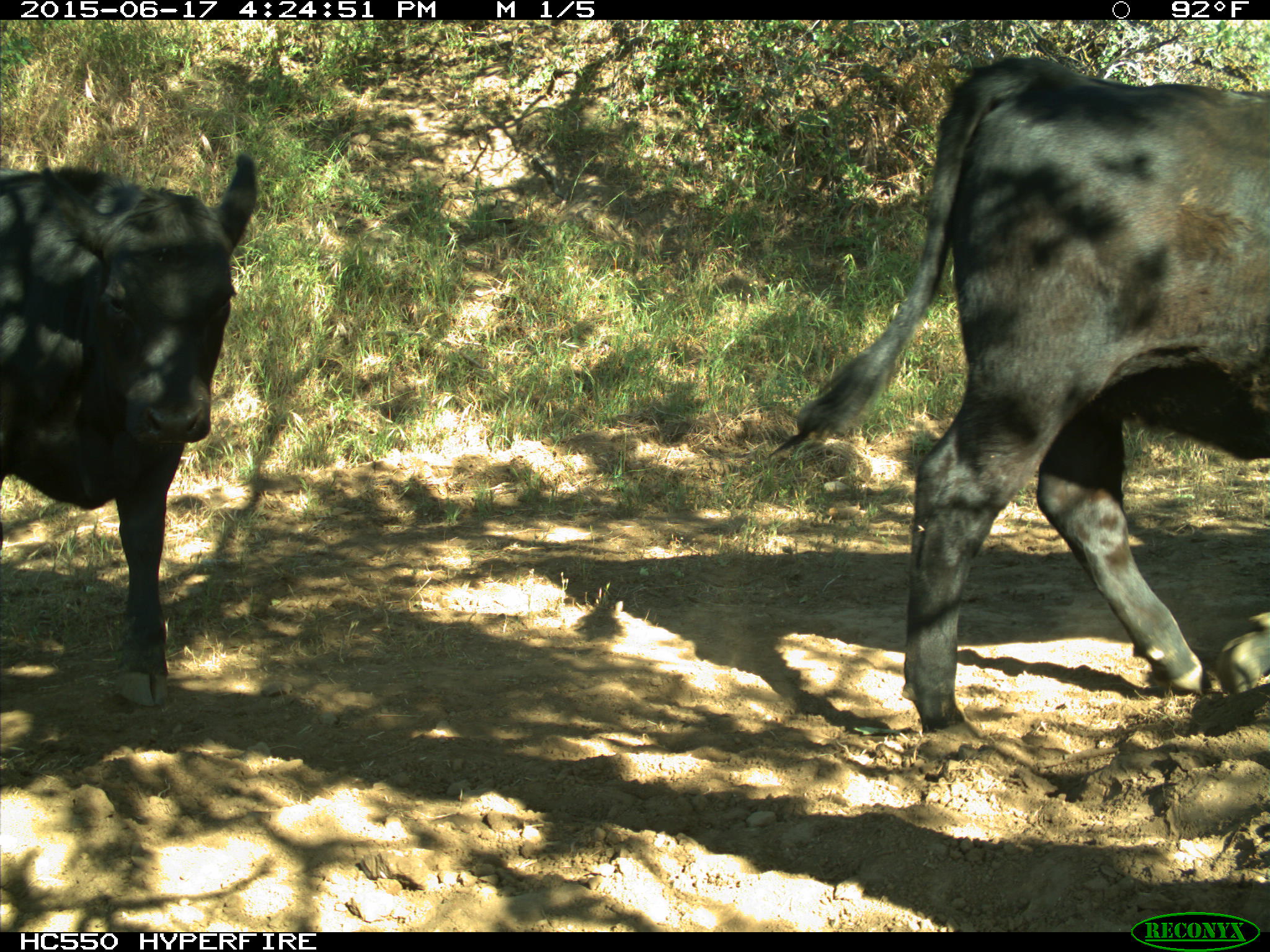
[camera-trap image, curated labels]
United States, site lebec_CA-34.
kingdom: Animalia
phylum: Chordata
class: Mammalia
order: Artiodactyla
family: Bovidae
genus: Bos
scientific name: Bos taurus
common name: domestic cow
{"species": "Bos taurus (domestic cow)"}